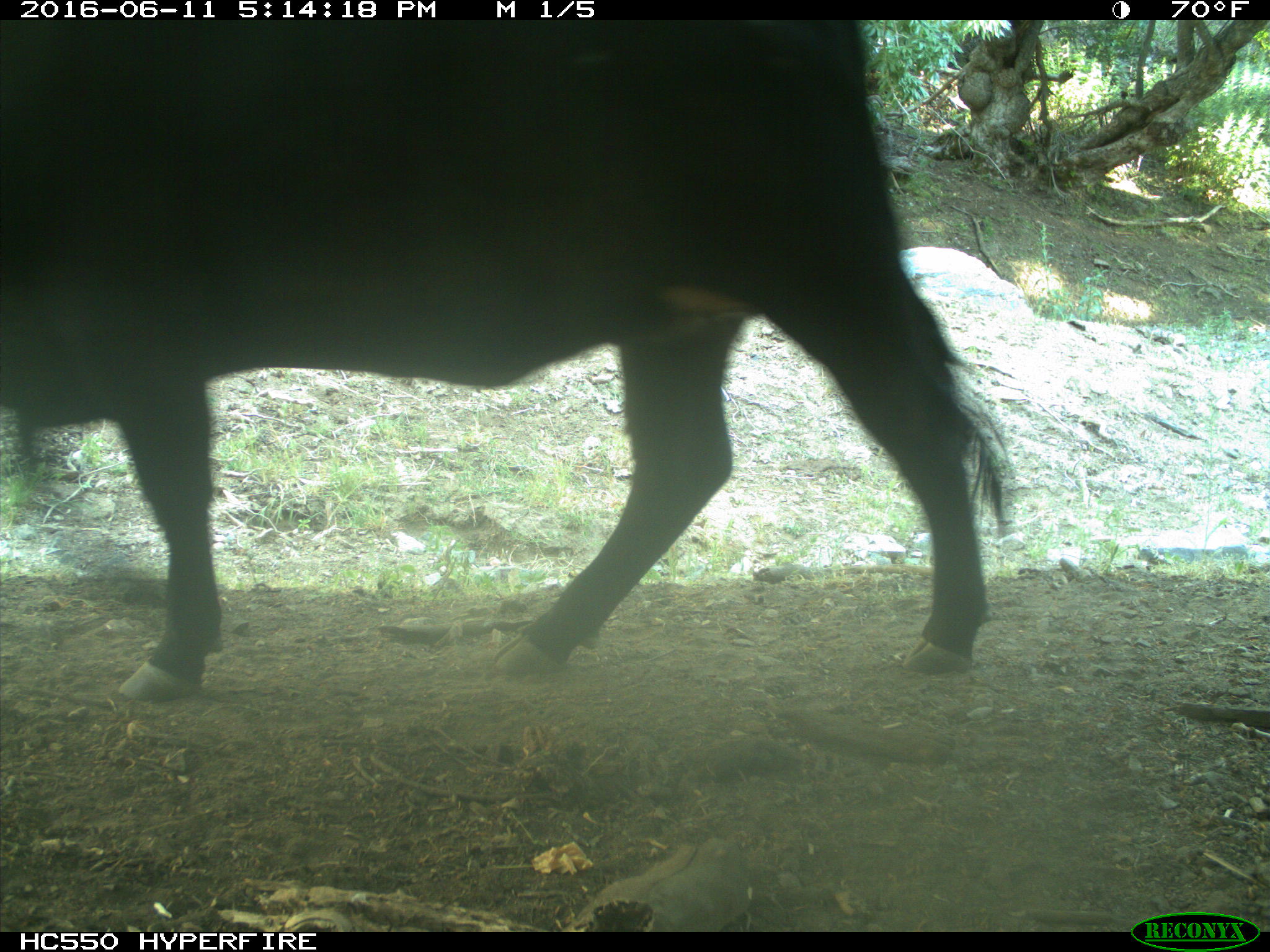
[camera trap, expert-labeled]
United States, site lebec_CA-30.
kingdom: Animalia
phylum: Chordata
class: Mammalia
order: Artiodactyla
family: Bovidae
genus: Bos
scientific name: Bos taurus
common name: domestic cow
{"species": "Bos taurus (domestic cow)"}